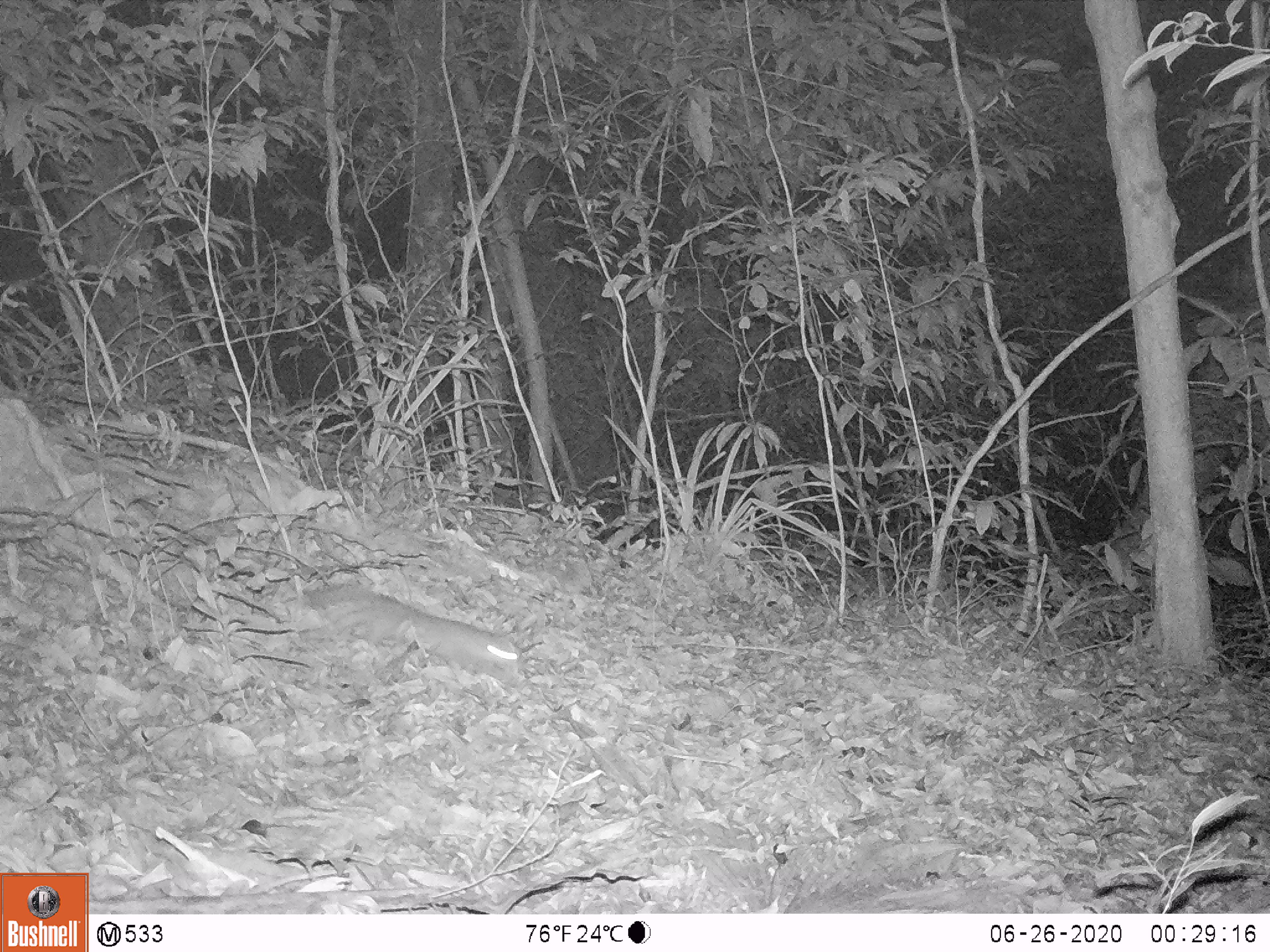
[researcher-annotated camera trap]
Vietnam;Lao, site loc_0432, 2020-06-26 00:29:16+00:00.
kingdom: Animalia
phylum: Chordata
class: Mammalia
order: Carnivora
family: Mustelidae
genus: Melogale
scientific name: Melogale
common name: ferret badger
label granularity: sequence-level